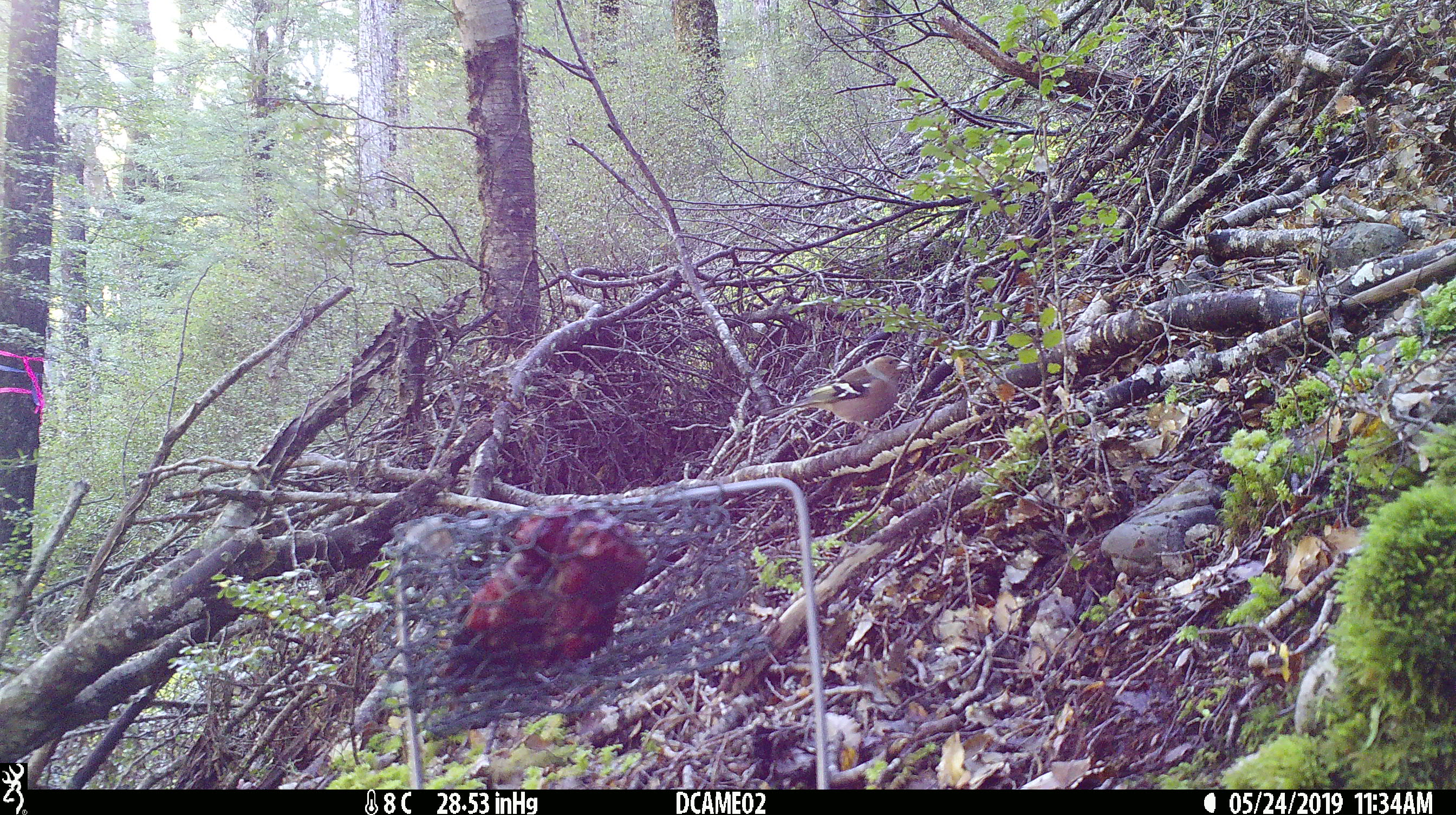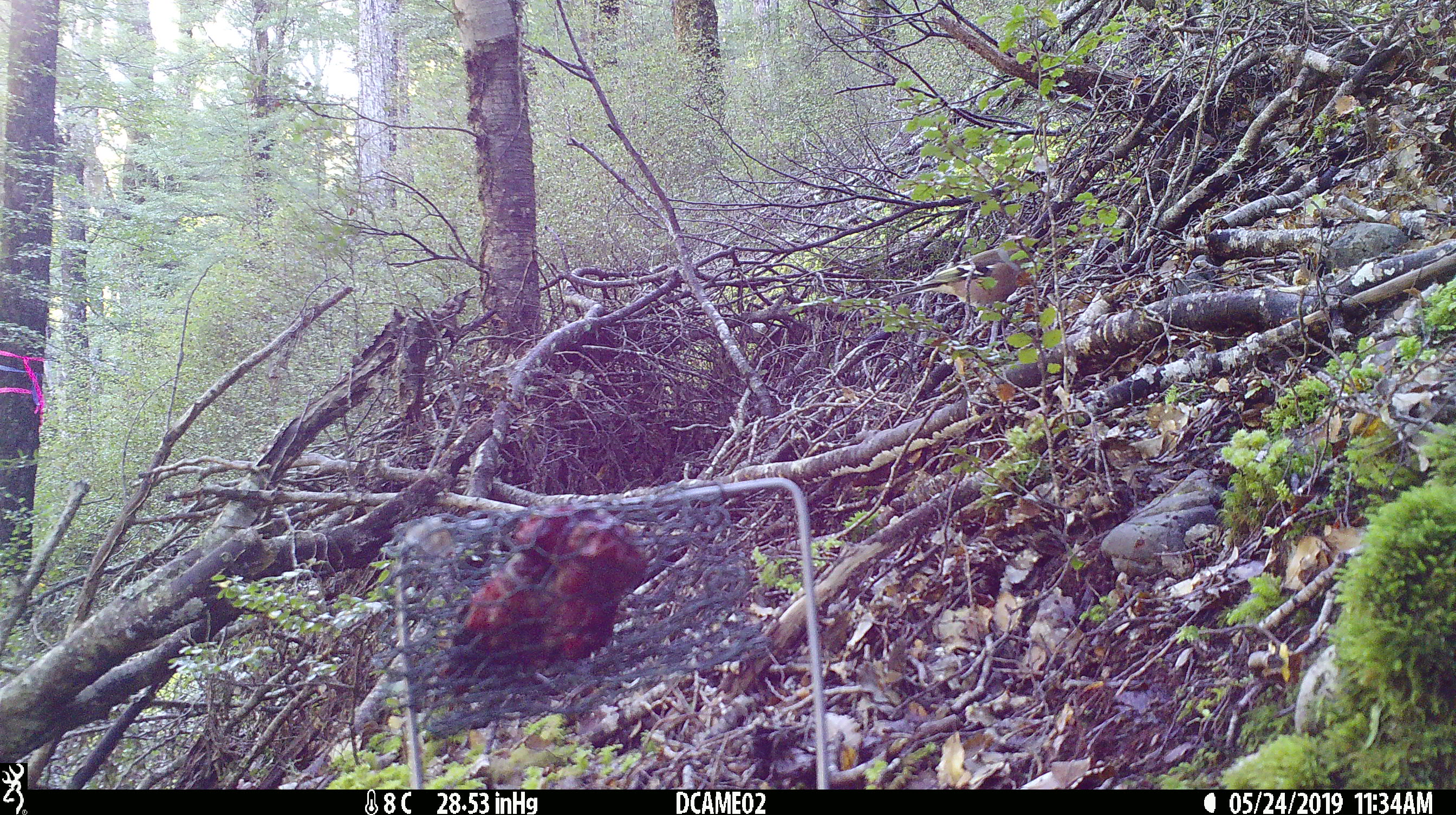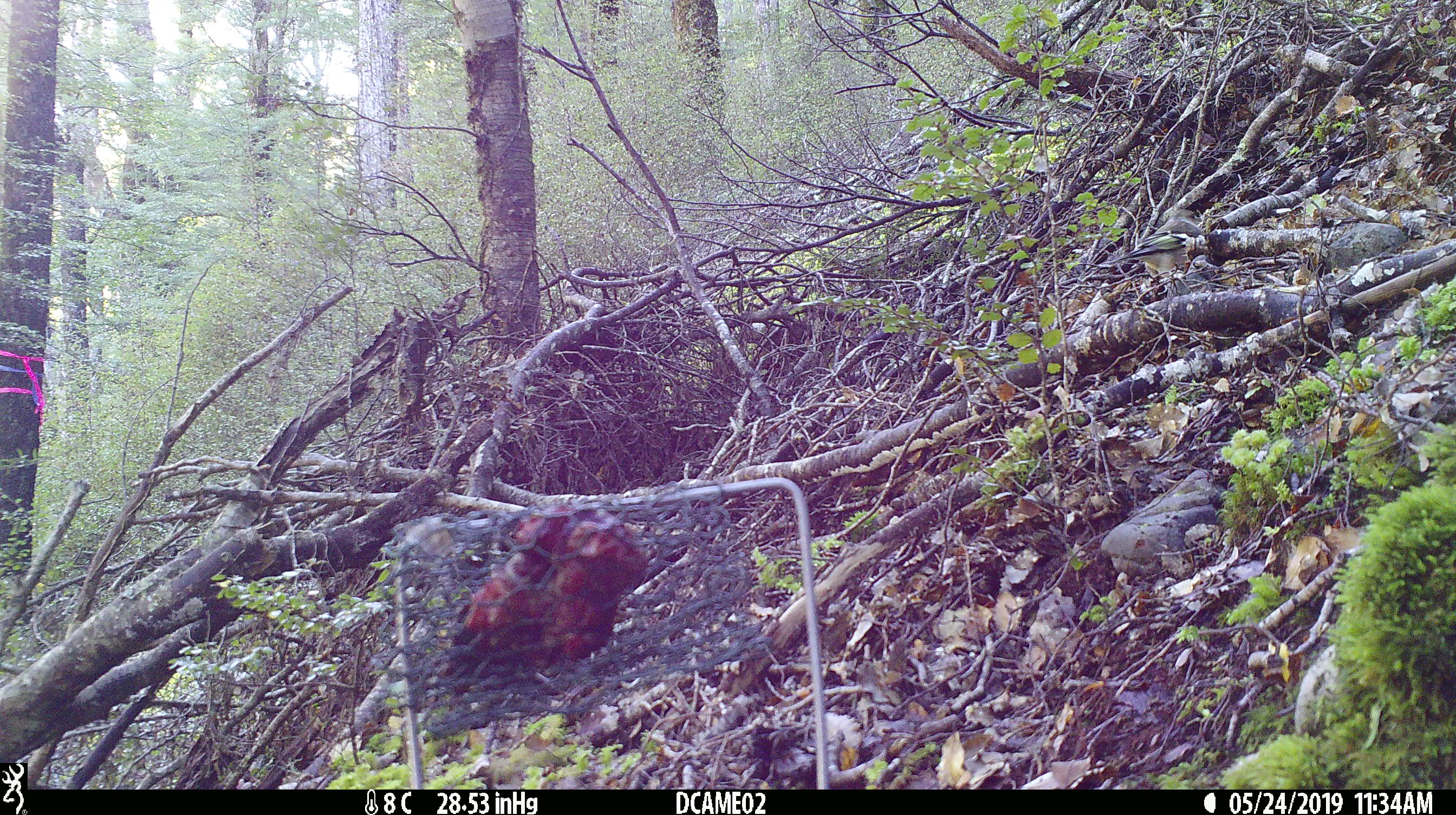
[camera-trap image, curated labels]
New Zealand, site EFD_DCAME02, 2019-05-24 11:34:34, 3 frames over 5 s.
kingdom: Animalia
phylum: Chordata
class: Aves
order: Passeriformes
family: Fringillidae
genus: Fringilla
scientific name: Fringilla coelebs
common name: common chaffinch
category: chaffinch